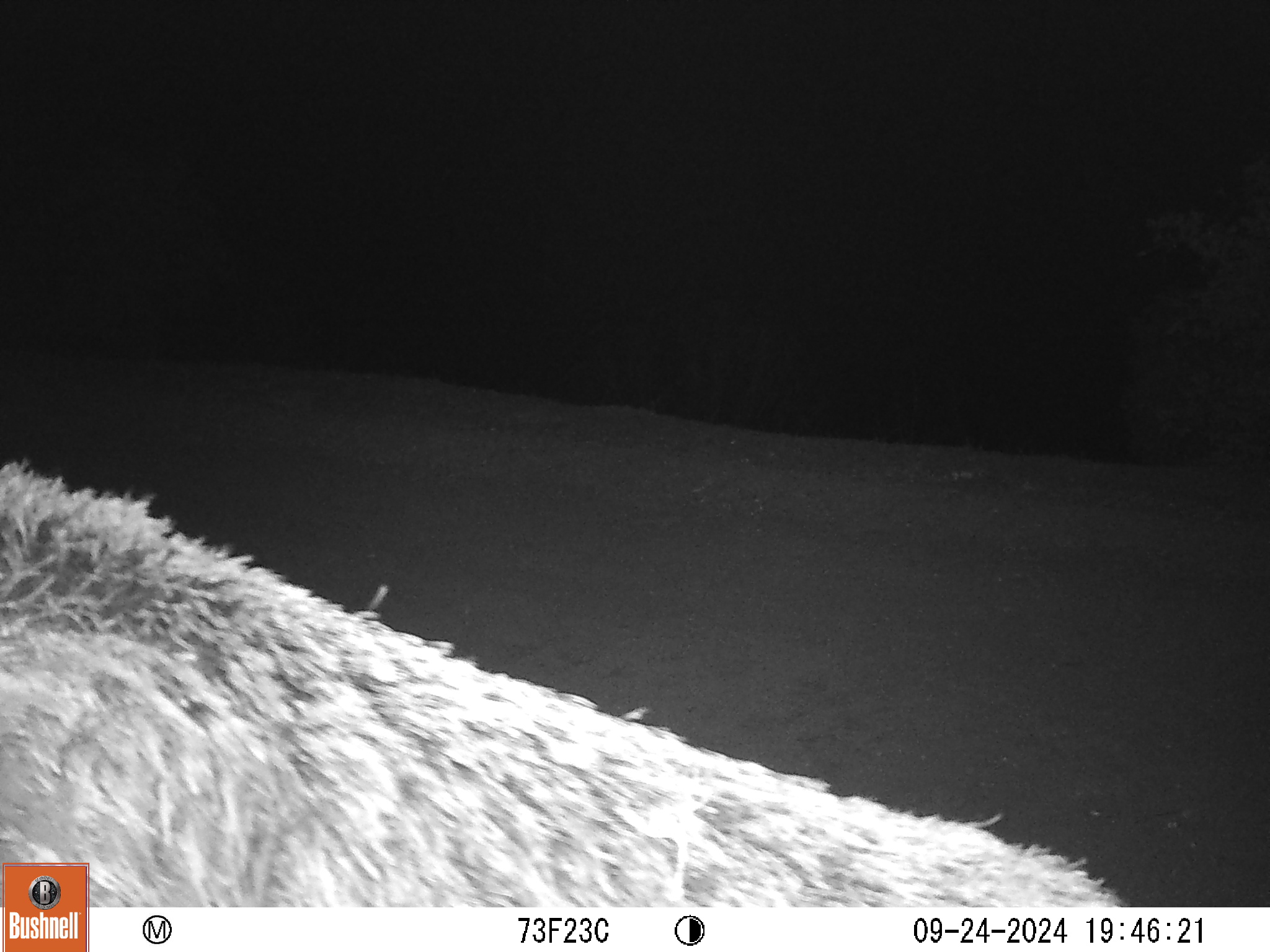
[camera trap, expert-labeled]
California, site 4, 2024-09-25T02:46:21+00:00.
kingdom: Animalia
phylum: Chordata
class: Mammalia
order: Artiodactyla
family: Suidae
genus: Sus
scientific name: Sus scrofa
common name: wild boar